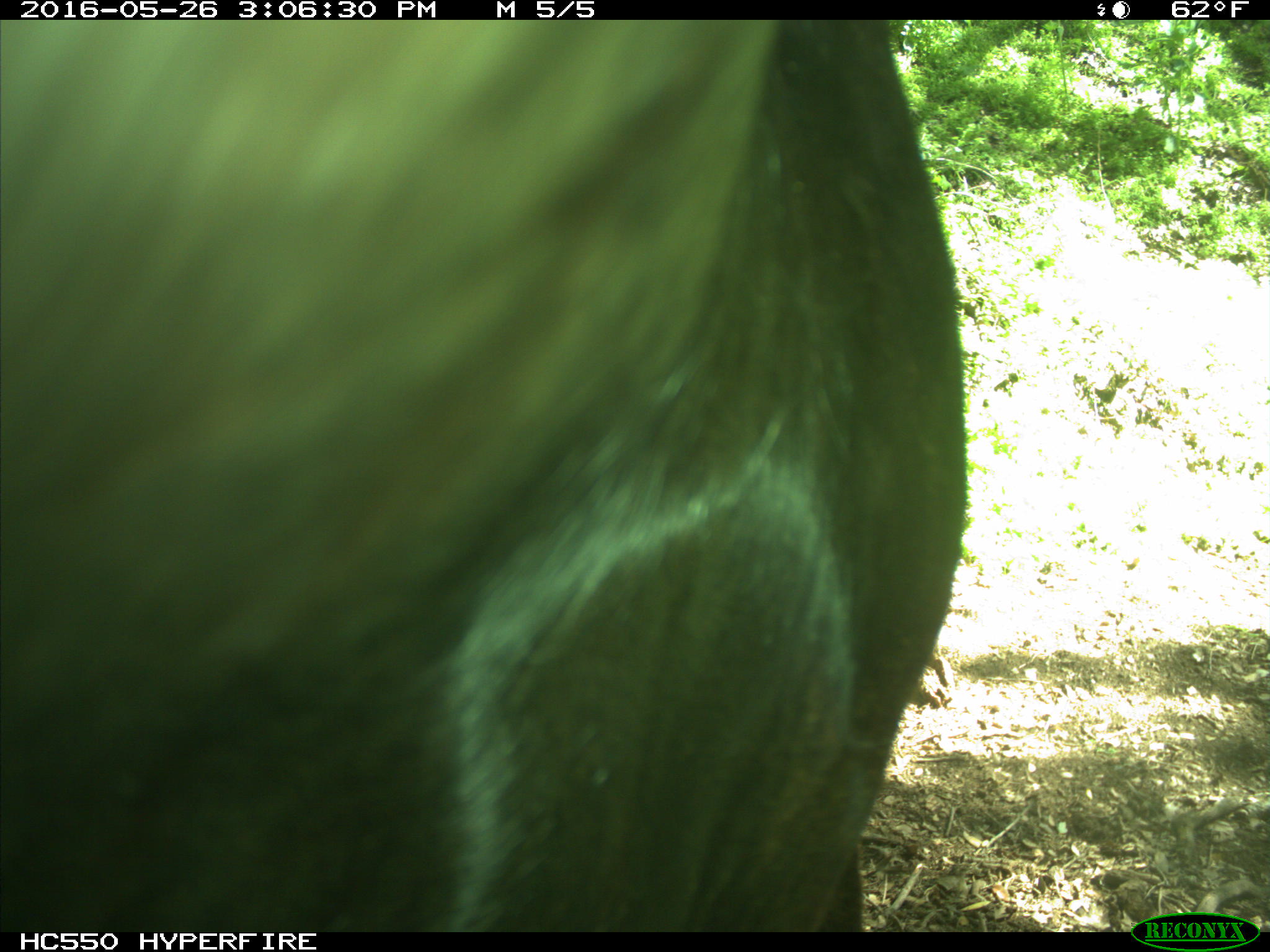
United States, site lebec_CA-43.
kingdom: Animalia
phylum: Chordata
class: Mammalia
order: Artiodactyla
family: Bovidae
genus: Bos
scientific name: Bos taurus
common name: domestic cow